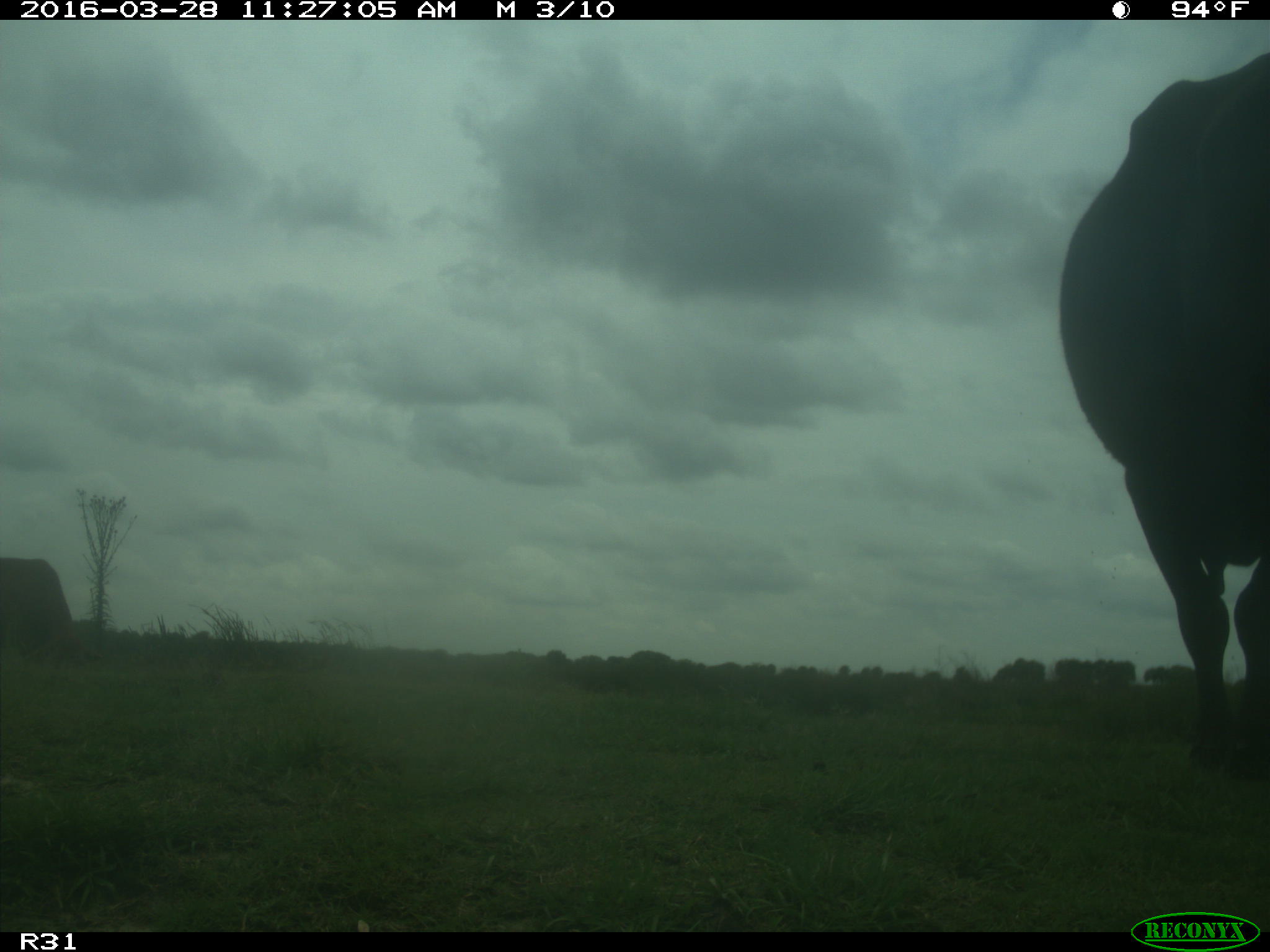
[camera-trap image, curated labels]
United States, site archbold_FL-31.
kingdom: Animalia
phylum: Chordata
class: Mammalia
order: Artiodactyla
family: Bovidae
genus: Bos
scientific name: Bos taurus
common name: domestic cow